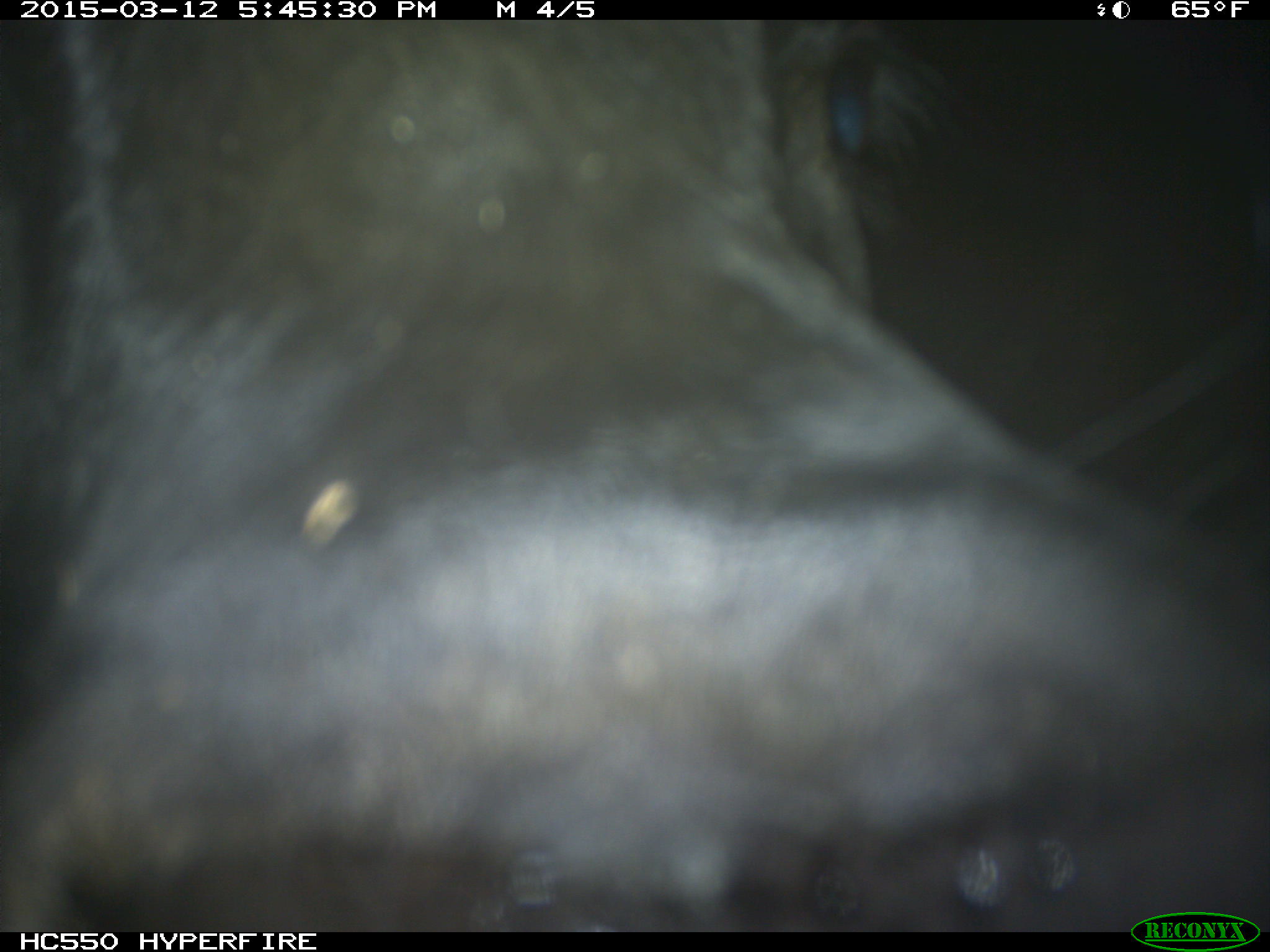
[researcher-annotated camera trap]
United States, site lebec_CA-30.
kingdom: Animalia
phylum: Chordata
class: Mammalia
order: Artiodactyla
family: Bovidae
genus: Bos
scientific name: Bos taurus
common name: domestic cow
Bos taurus (domestic cow).